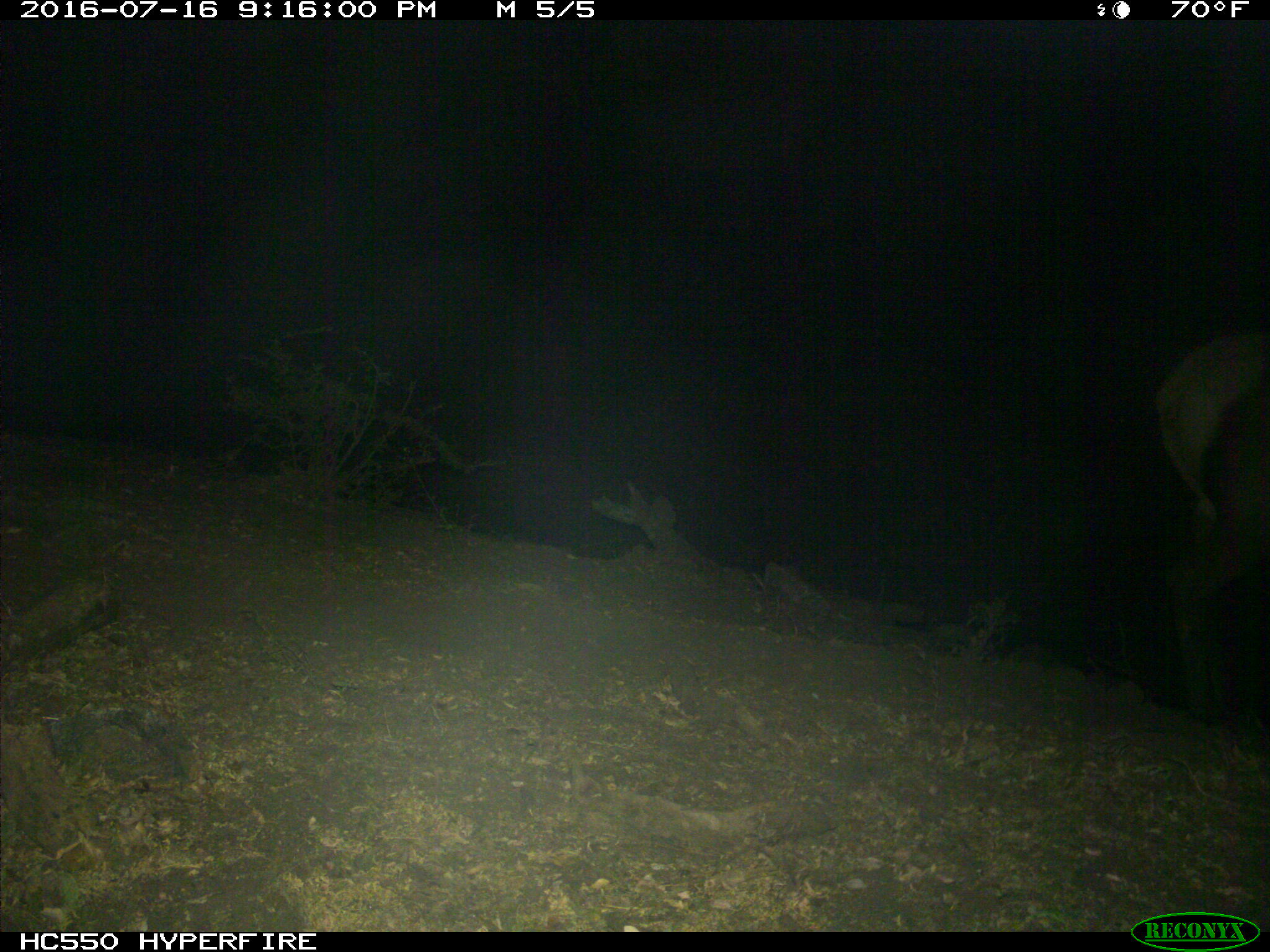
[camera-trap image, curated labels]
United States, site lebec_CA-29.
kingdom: Animalia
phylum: Chordata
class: Mammalia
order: Artiodactyla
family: Cervidae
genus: Cervus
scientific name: Cervus canadensis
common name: elk